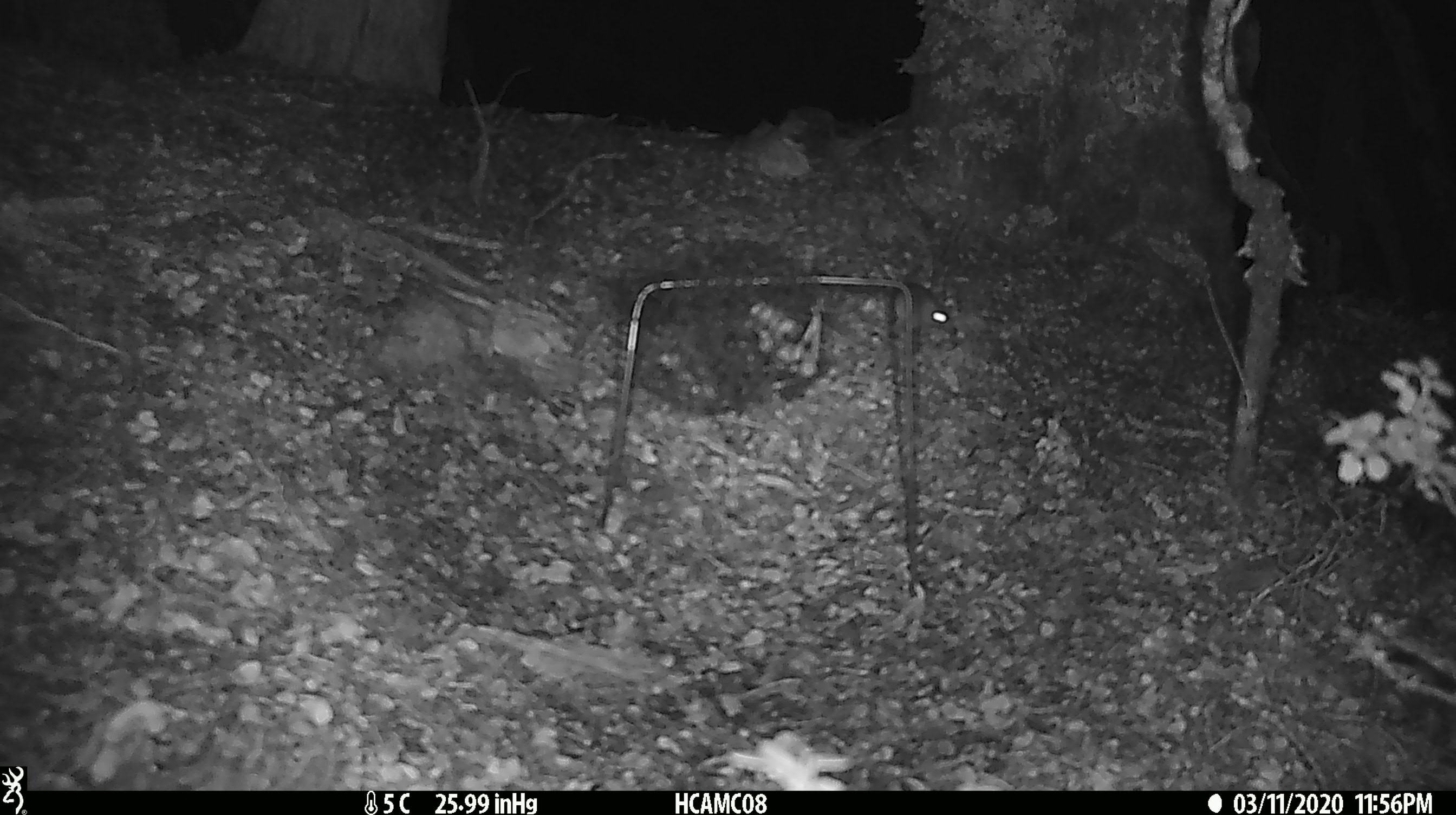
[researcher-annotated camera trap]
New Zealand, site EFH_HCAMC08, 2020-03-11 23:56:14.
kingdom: Animalia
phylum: Chordata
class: Mammalia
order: Rodentia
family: Muridae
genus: Mus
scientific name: Mus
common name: mouse